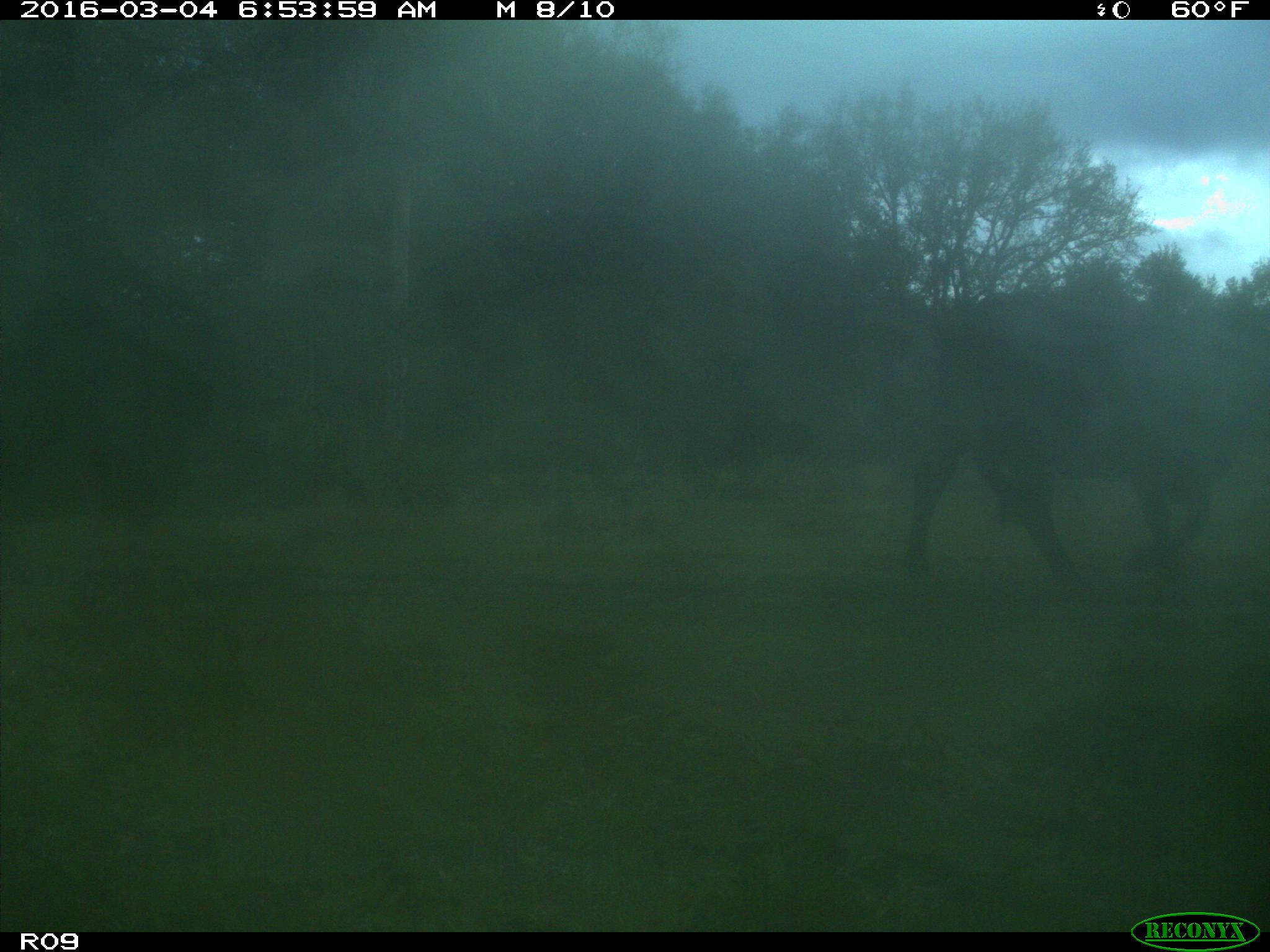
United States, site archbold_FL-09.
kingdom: Animalia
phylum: Chordata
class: Mammalia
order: Artiodactyla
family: Bovidae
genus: Bos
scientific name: Bos taurus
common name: domestic cow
Bos taurus (domestic cow).